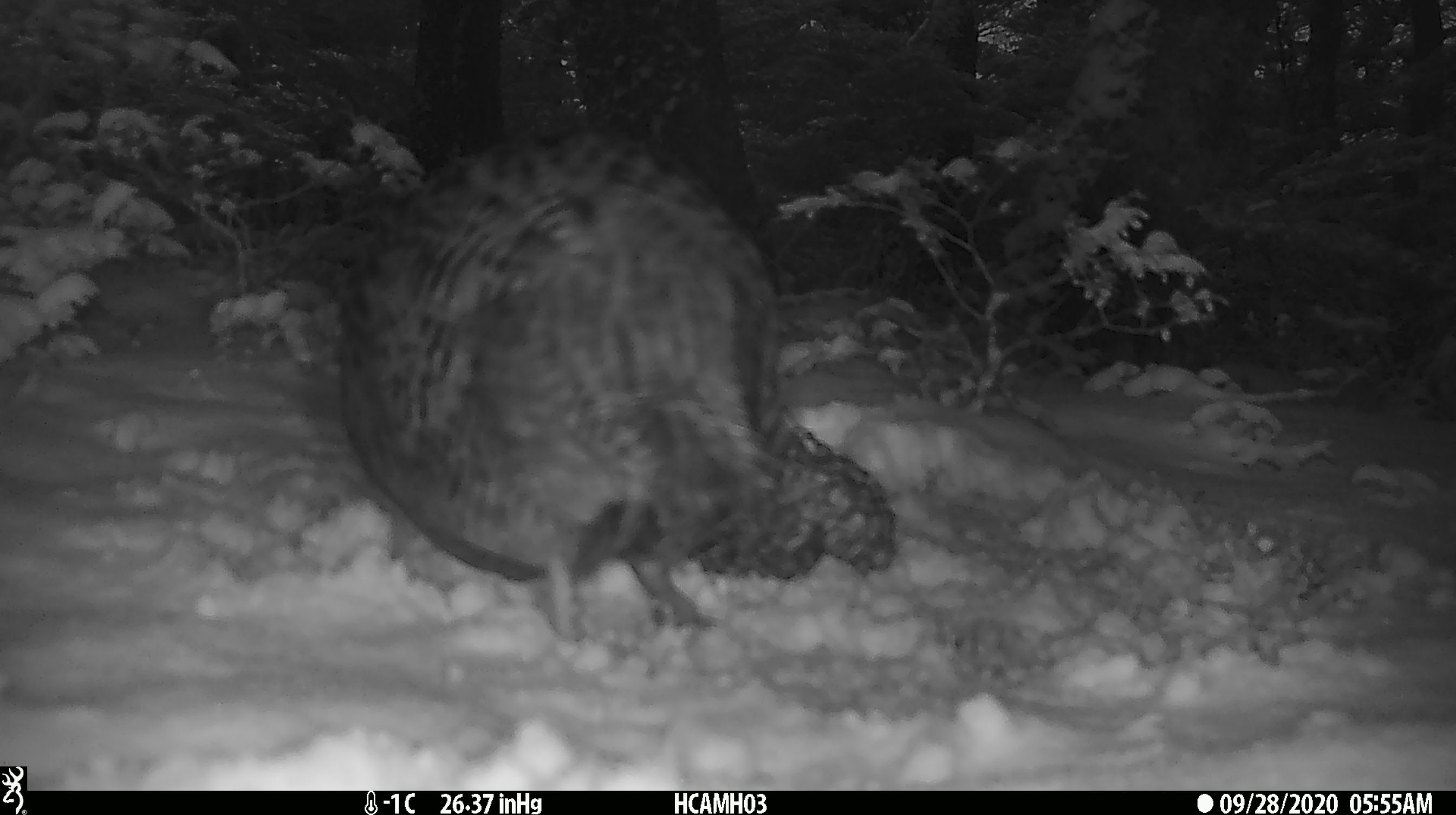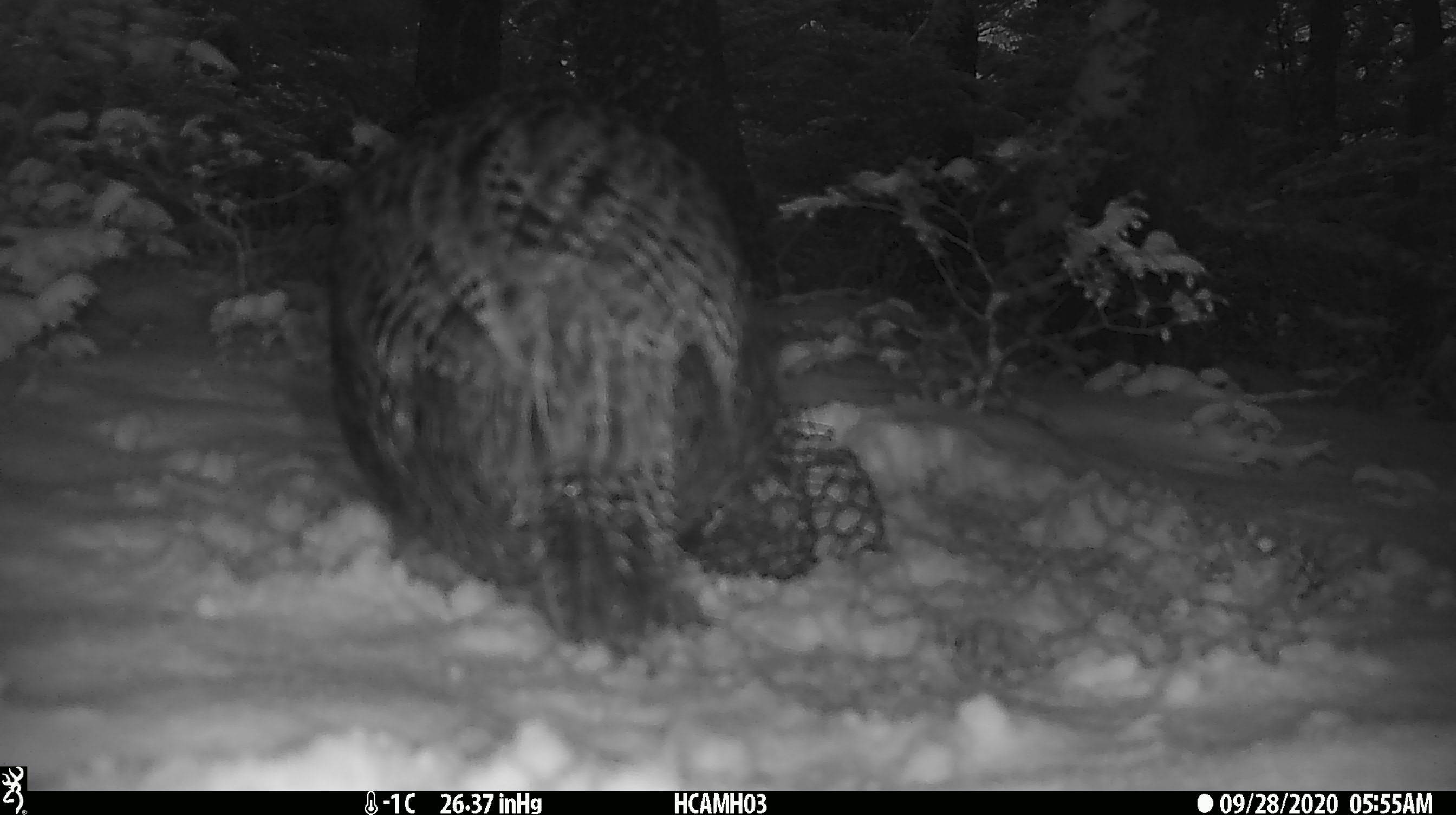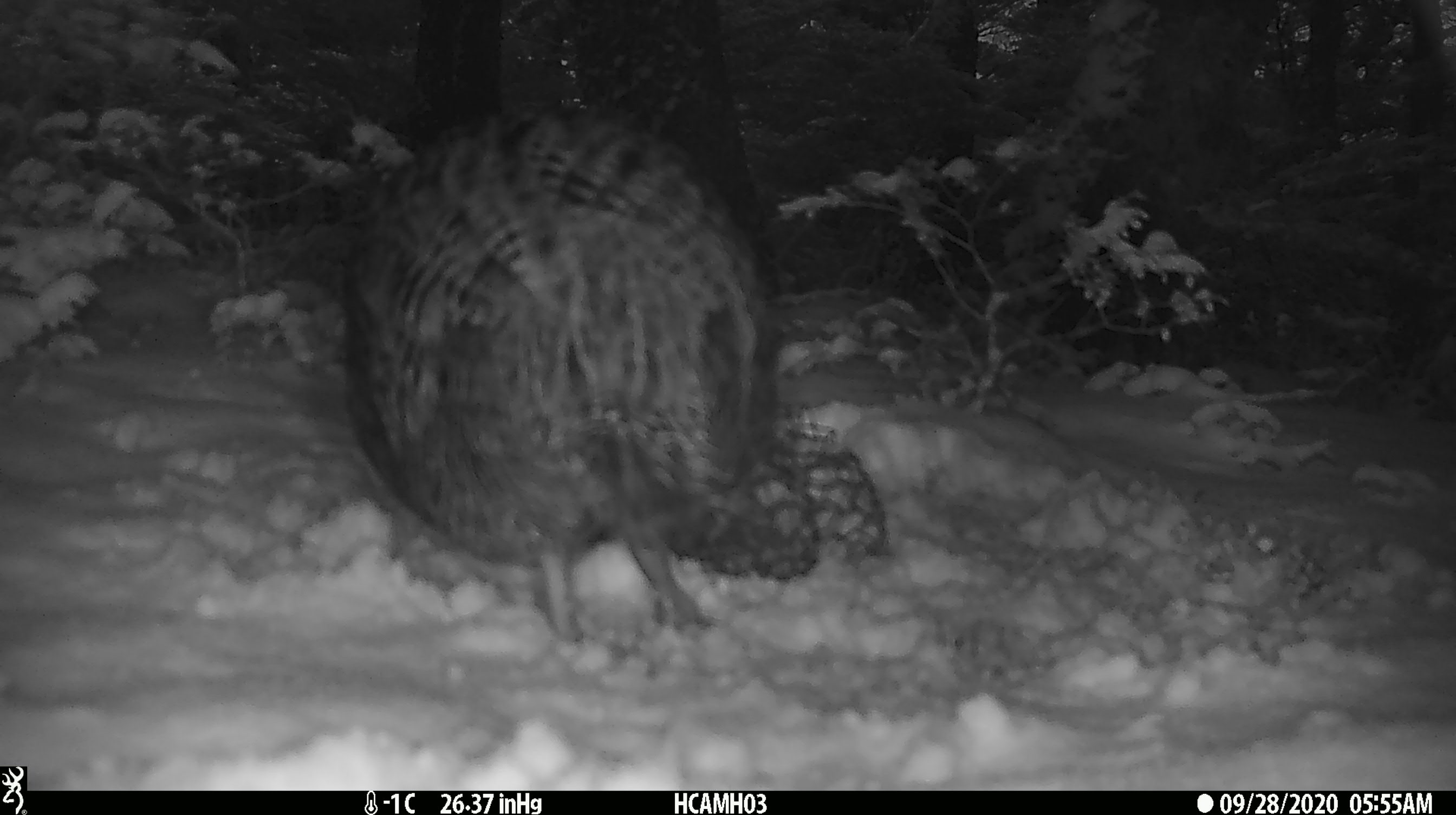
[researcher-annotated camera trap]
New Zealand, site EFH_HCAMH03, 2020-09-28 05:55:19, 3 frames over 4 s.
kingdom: Animalia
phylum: Chordata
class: Aves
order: Gruiformes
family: Rallidae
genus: Gallirallus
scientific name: Gallirallus australis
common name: weka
Weka (Gallirallus australis).